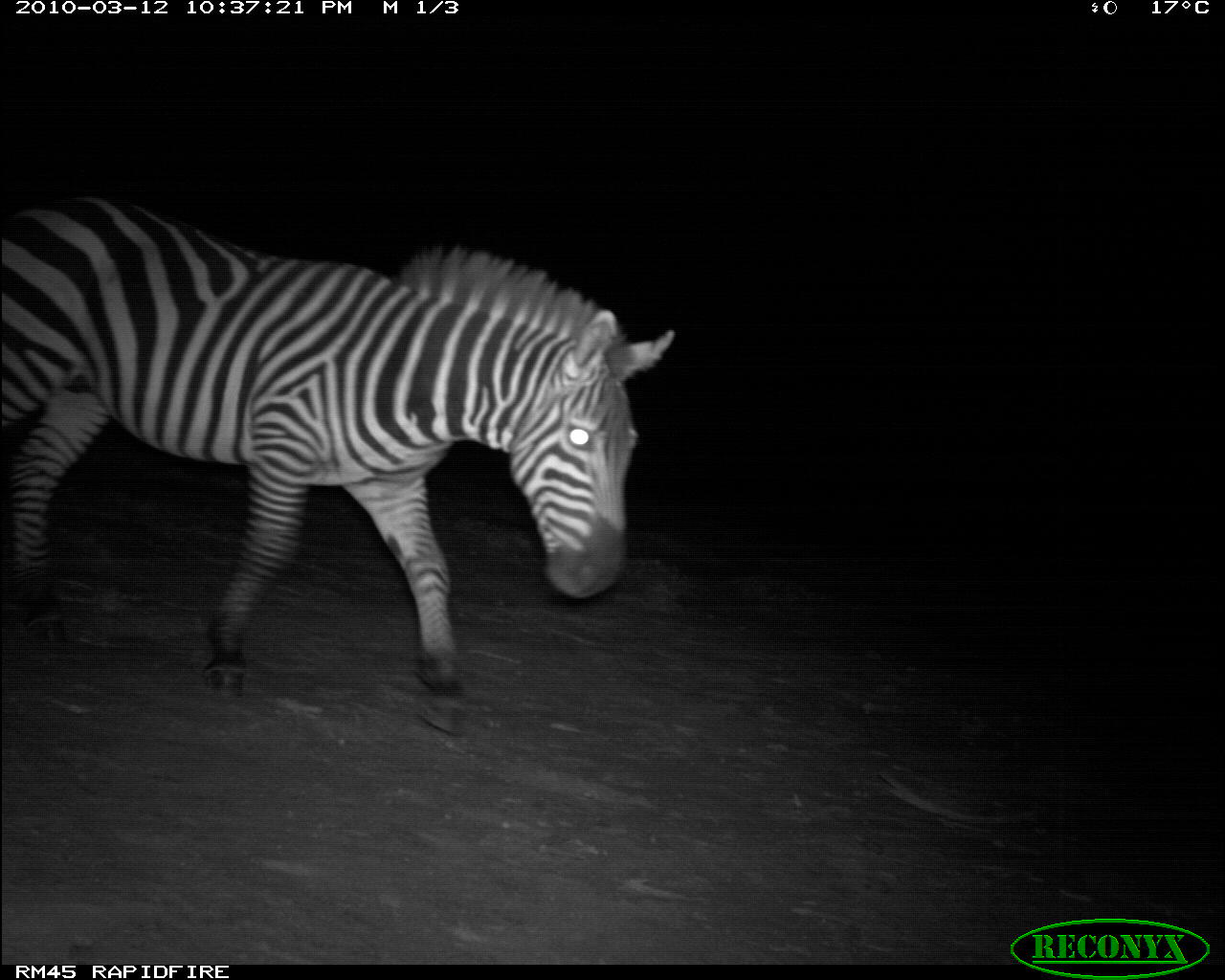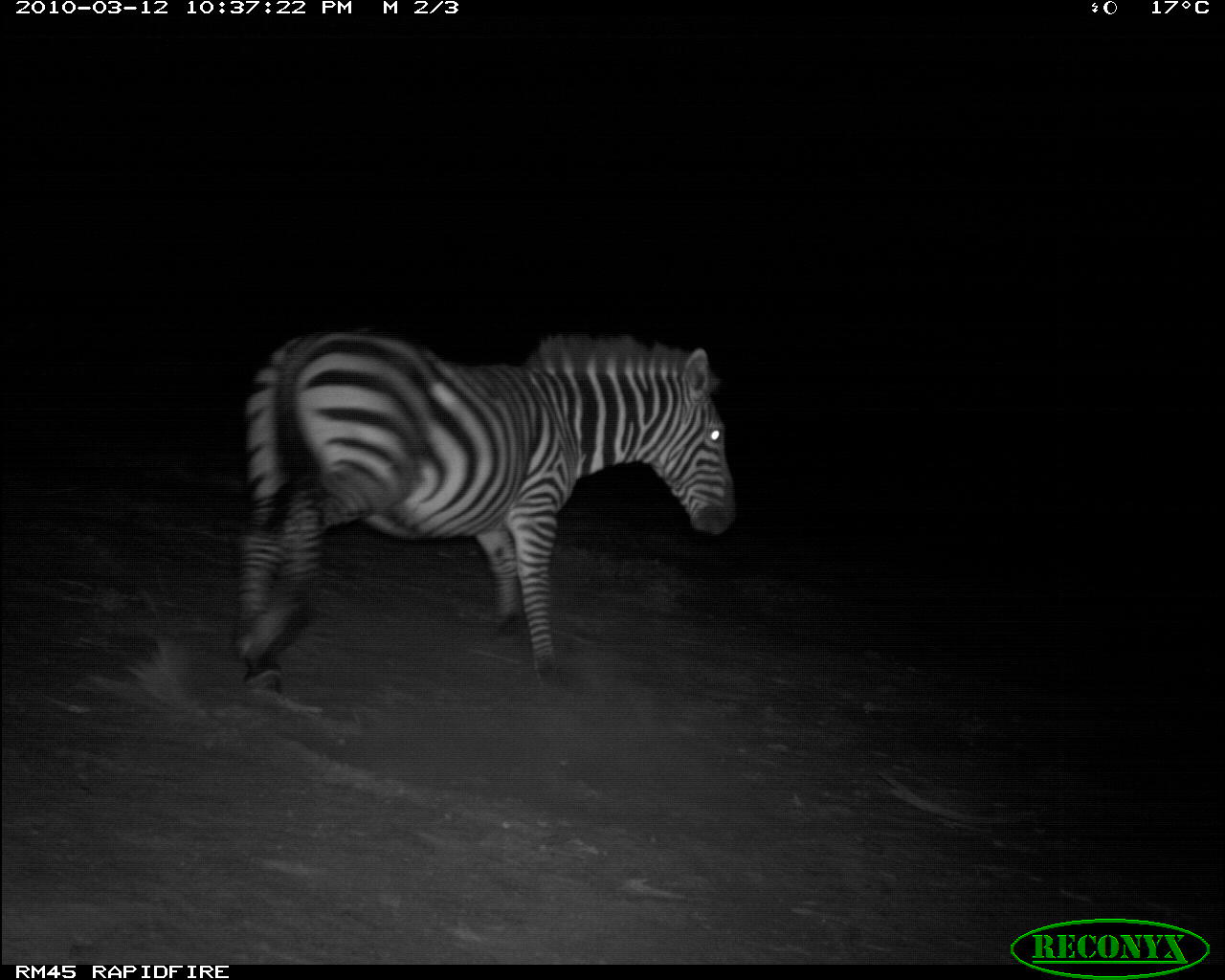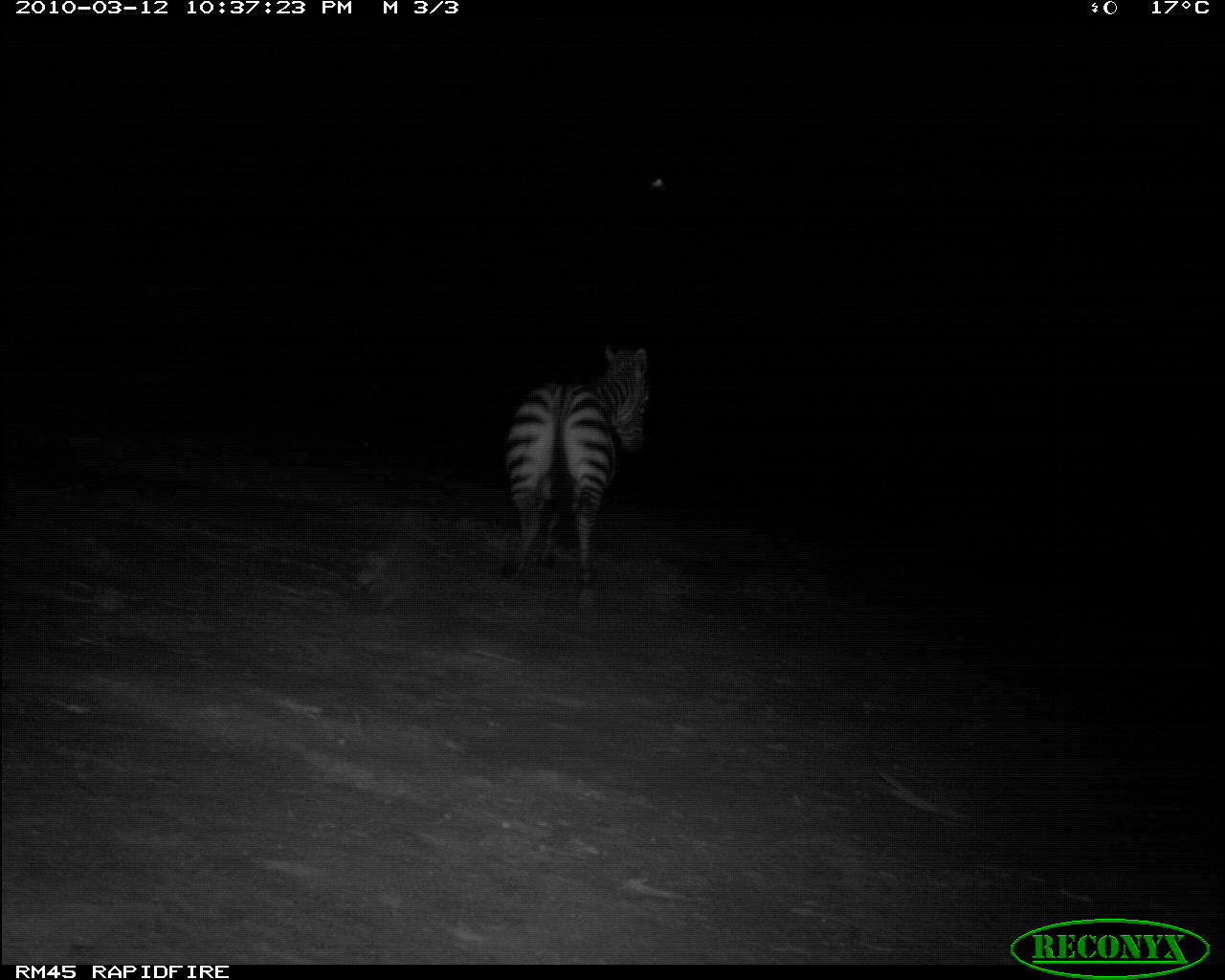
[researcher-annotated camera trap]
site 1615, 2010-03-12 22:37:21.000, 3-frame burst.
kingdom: Animalia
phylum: Chordata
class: Mammalia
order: Perissodactyla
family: Equidae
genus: Equus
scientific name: Equus quagga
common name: plains zebra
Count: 1.